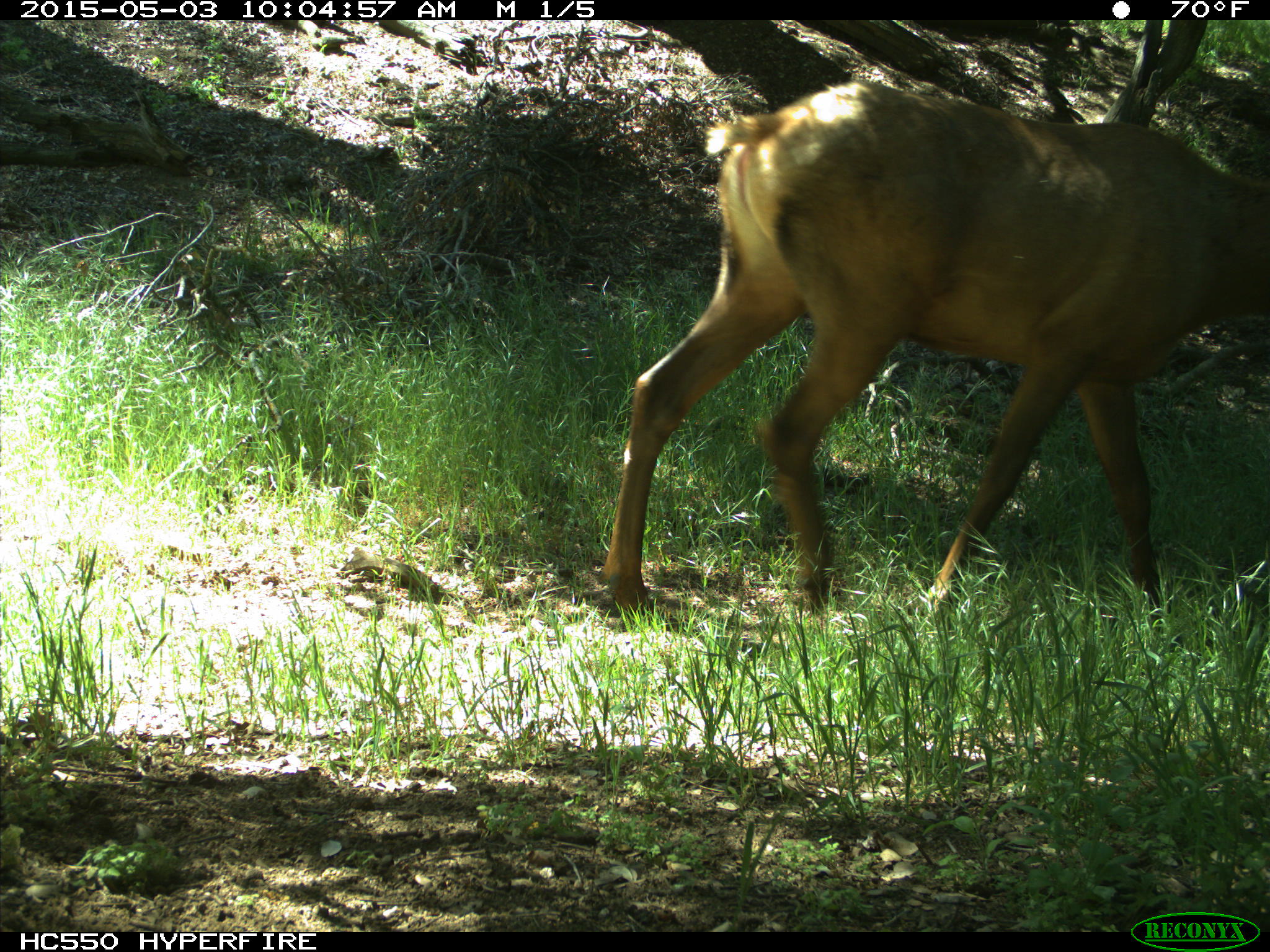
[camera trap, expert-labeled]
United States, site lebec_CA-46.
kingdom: Animalia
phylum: Chordata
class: Mammalia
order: Artiodactyla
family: Cervidae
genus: Cervus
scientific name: Cervus canadensis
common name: elk